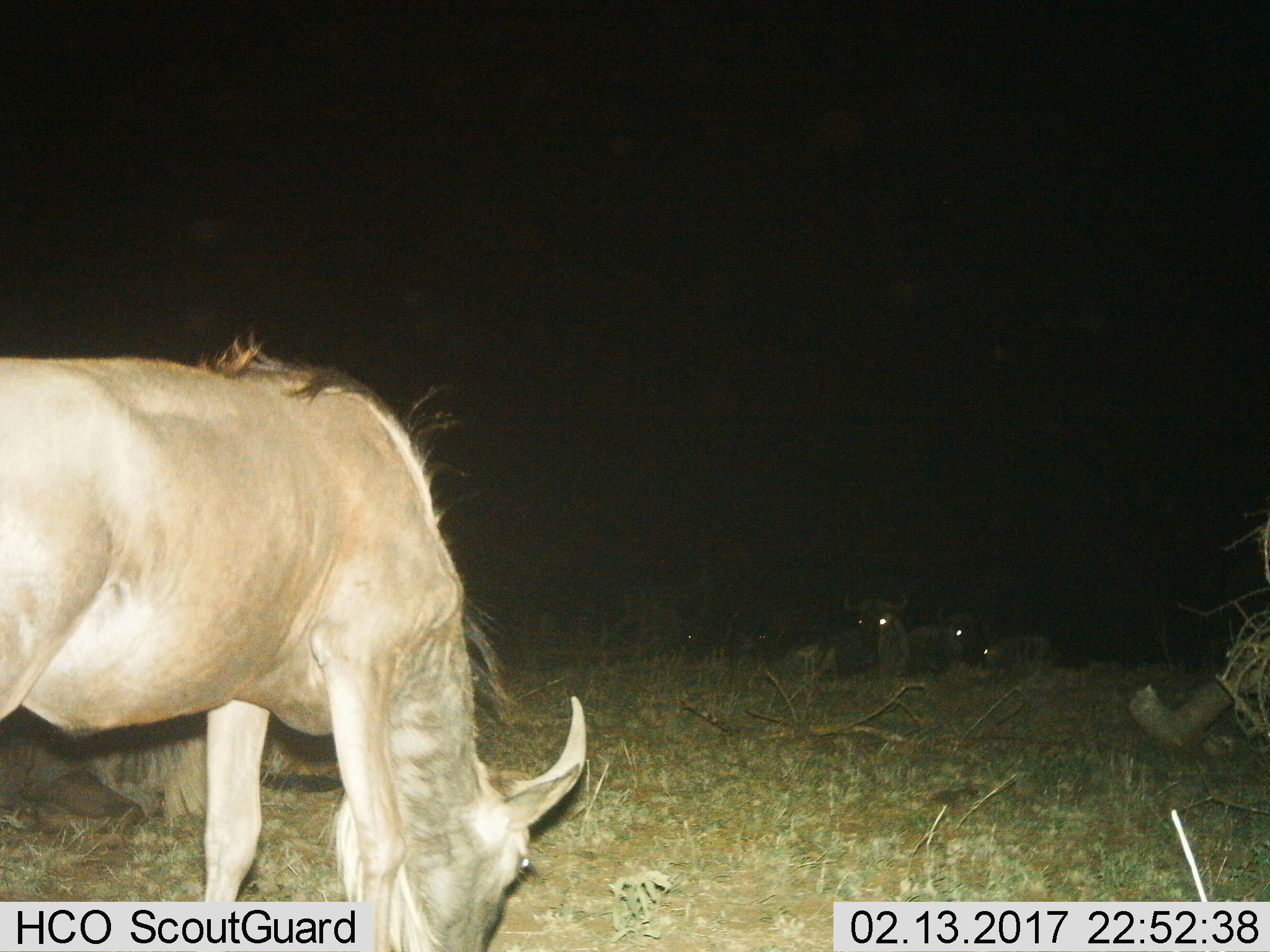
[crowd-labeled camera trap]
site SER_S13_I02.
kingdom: Animalia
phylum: Chordata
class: Mammalia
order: Artiodactyla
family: Bovidae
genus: Connochaetes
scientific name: Connochaetes taurinus taurinus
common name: blue wildebeest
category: wildebeestblue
Wildebeestblue (blue wildebeest) (Connochaetes taurinus taurinus), count 4. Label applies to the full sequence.